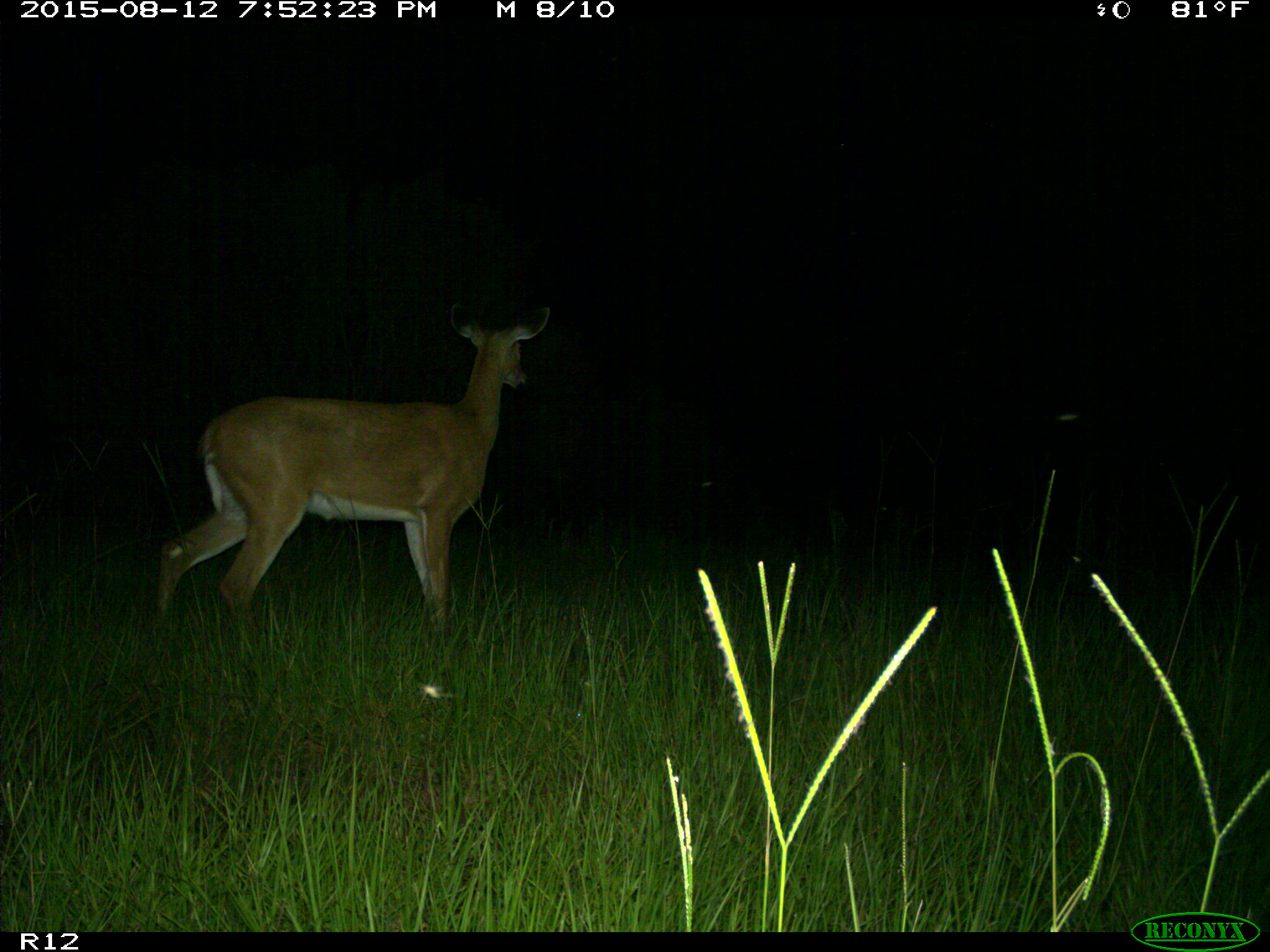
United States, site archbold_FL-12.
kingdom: Animalia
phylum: Chordata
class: Mammalia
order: Artiodactyla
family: Cervidae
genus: Odocoileus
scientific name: Odocoileus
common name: deer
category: unidentified deer